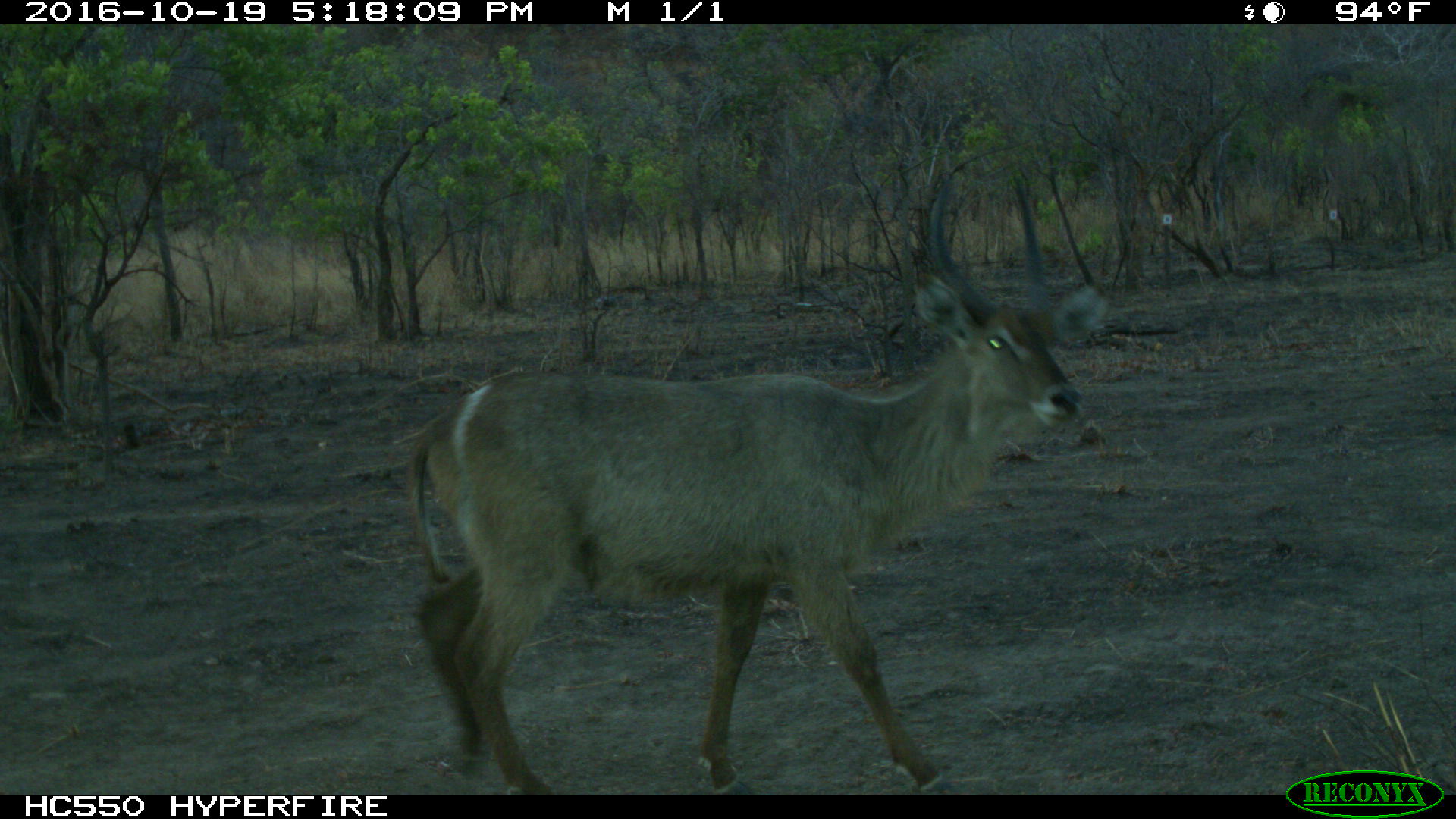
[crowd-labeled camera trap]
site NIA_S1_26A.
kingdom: Animalia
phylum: Chordata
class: Mammalia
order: Artiodactyla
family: Bovidae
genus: Kobus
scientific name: Kobus ellipsiprymnus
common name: waterbuck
Waterbuck (Kobus ellipsiprymnus), count 1. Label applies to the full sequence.